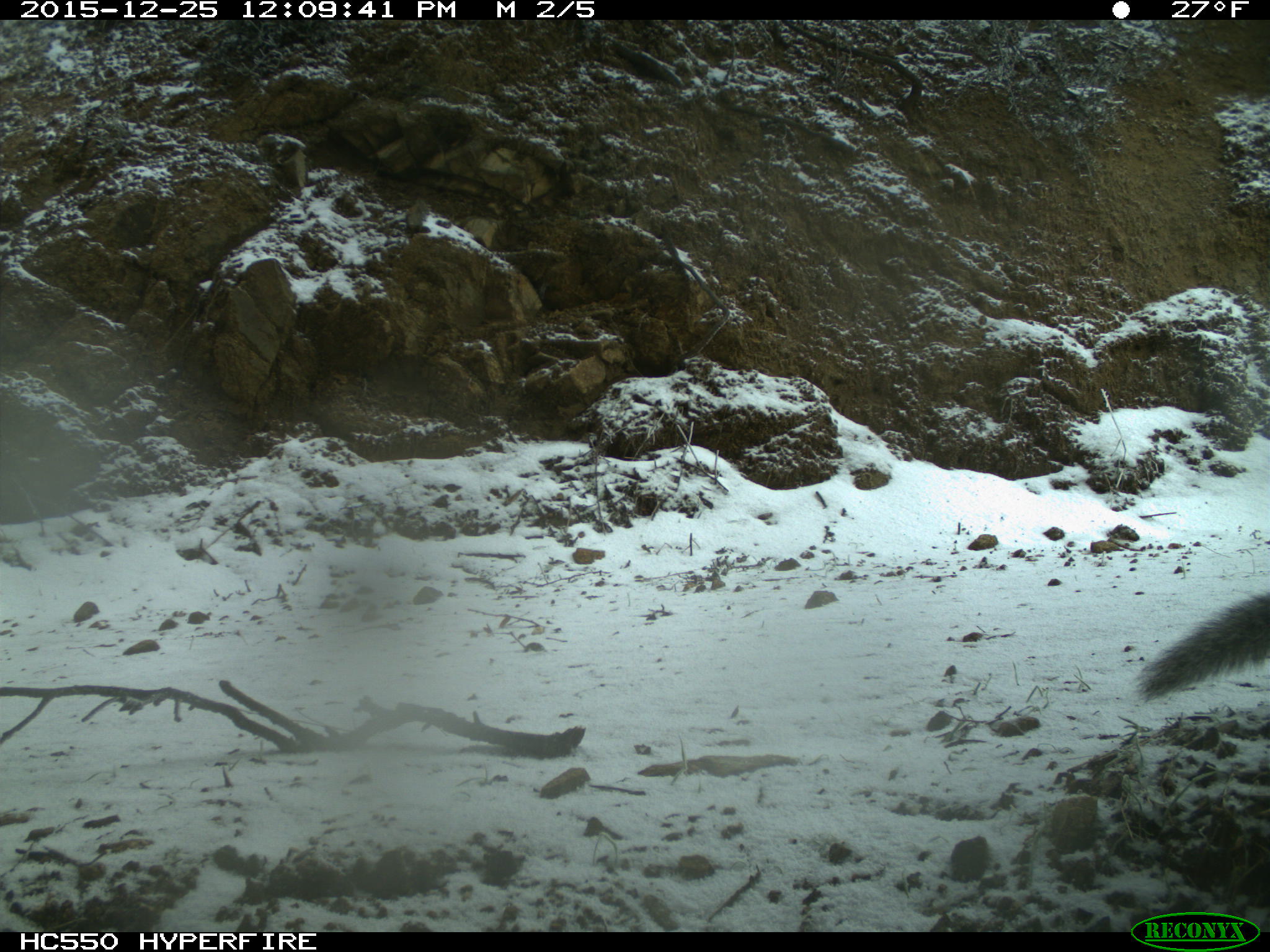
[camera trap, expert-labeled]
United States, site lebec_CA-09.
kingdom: Animalia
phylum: Chordata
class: Mammalia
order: Rodentia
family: Sciuridae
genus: Sciurus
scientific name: Sciurus carolinensis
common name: eastern gray squirrel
Sciurus carolinensis (eastern gray squirrel).